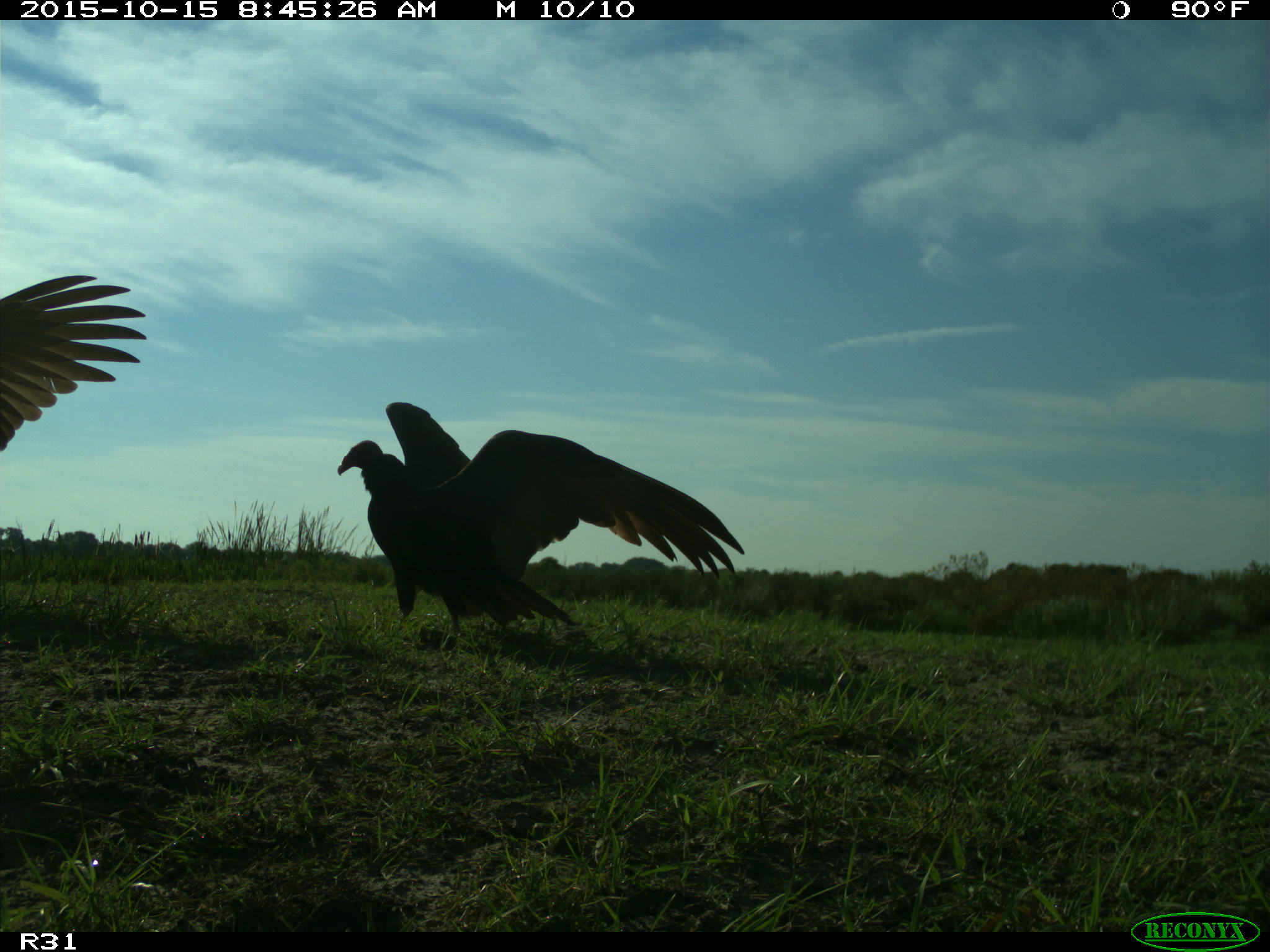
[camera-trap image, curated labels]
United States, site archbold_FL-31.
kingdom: Animalia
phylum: Chordata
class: Aves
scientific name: Aves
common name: birds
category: unidentified bird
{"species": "unidentified bird (birds) (Aves)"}